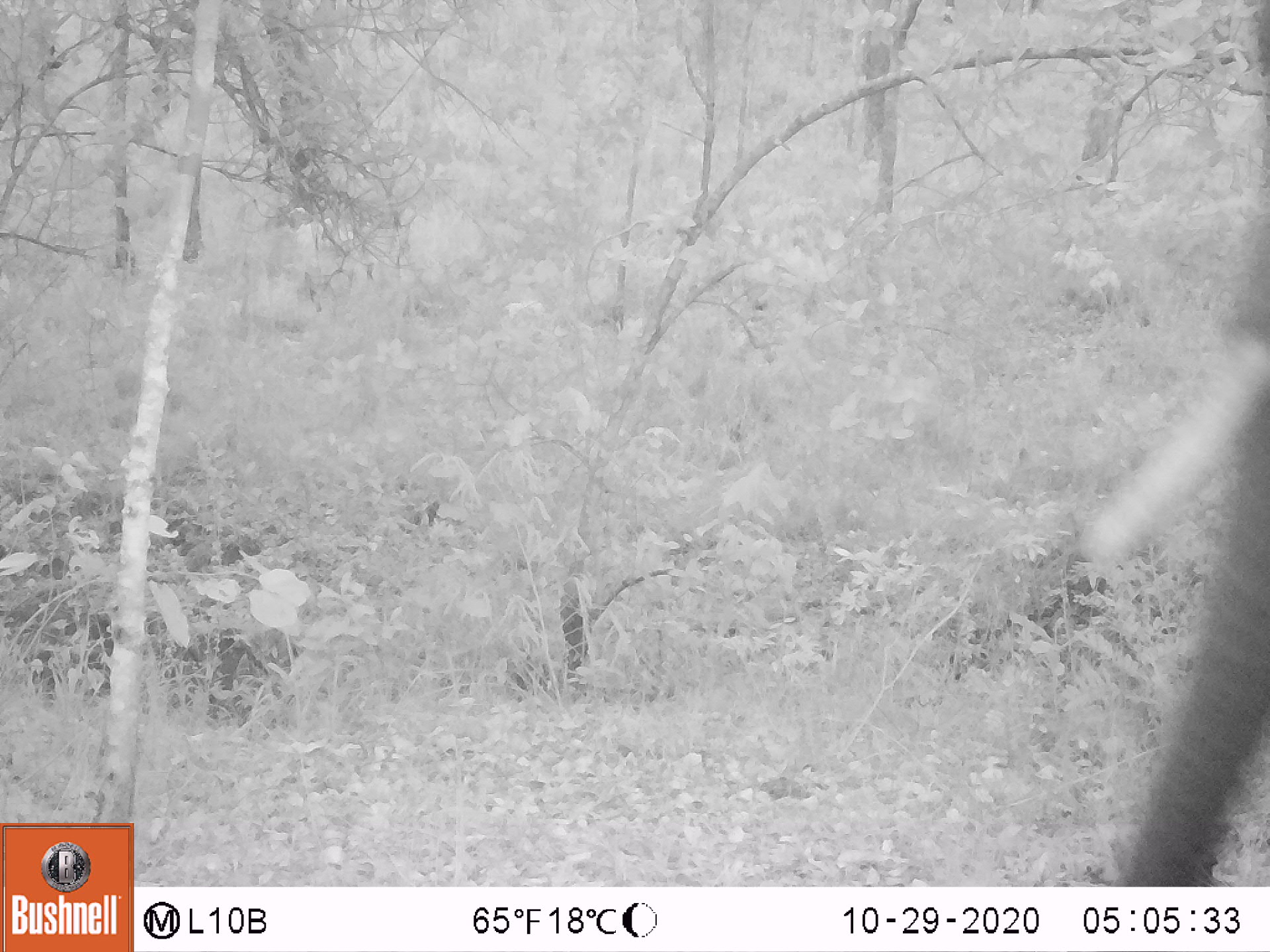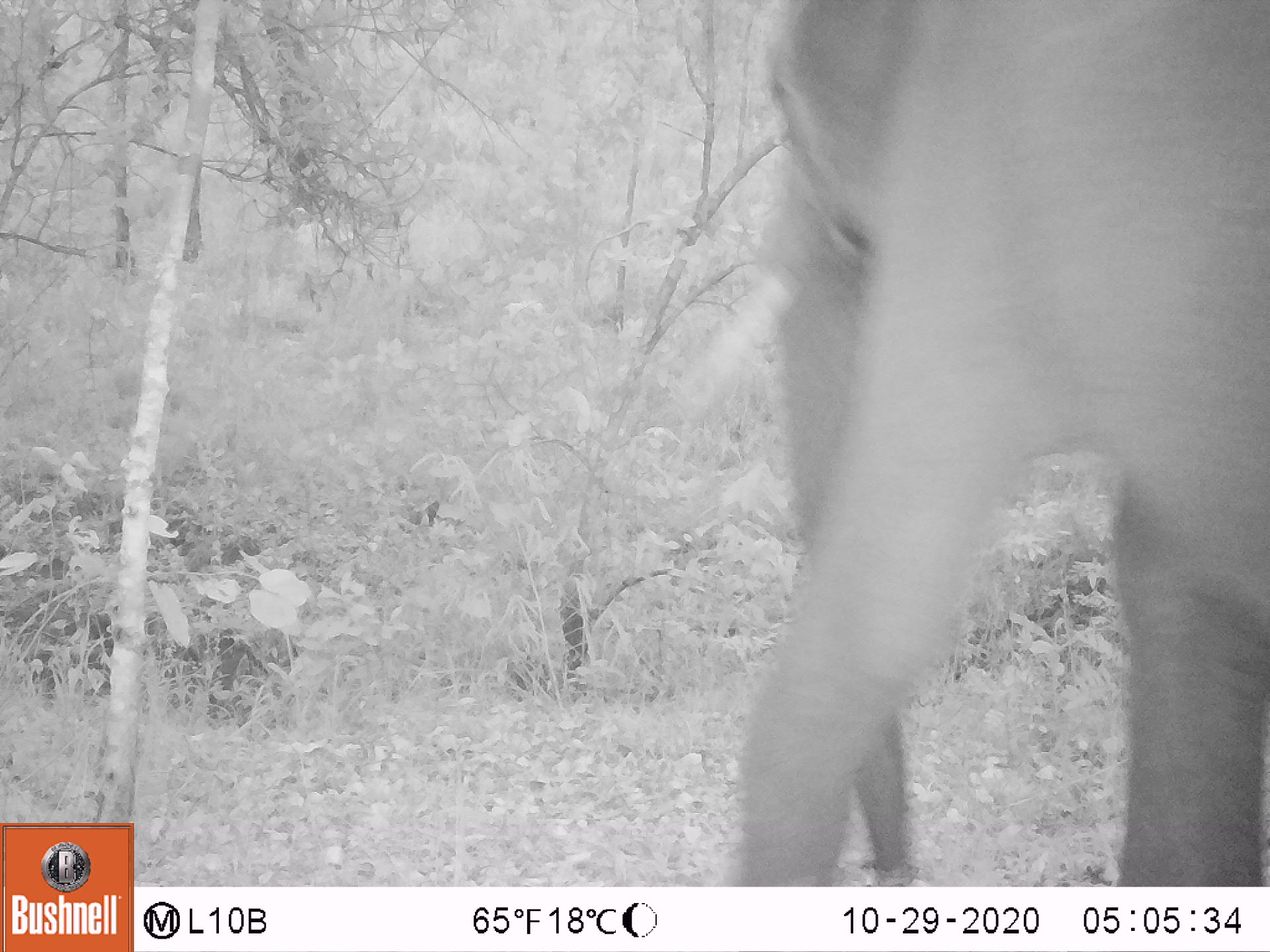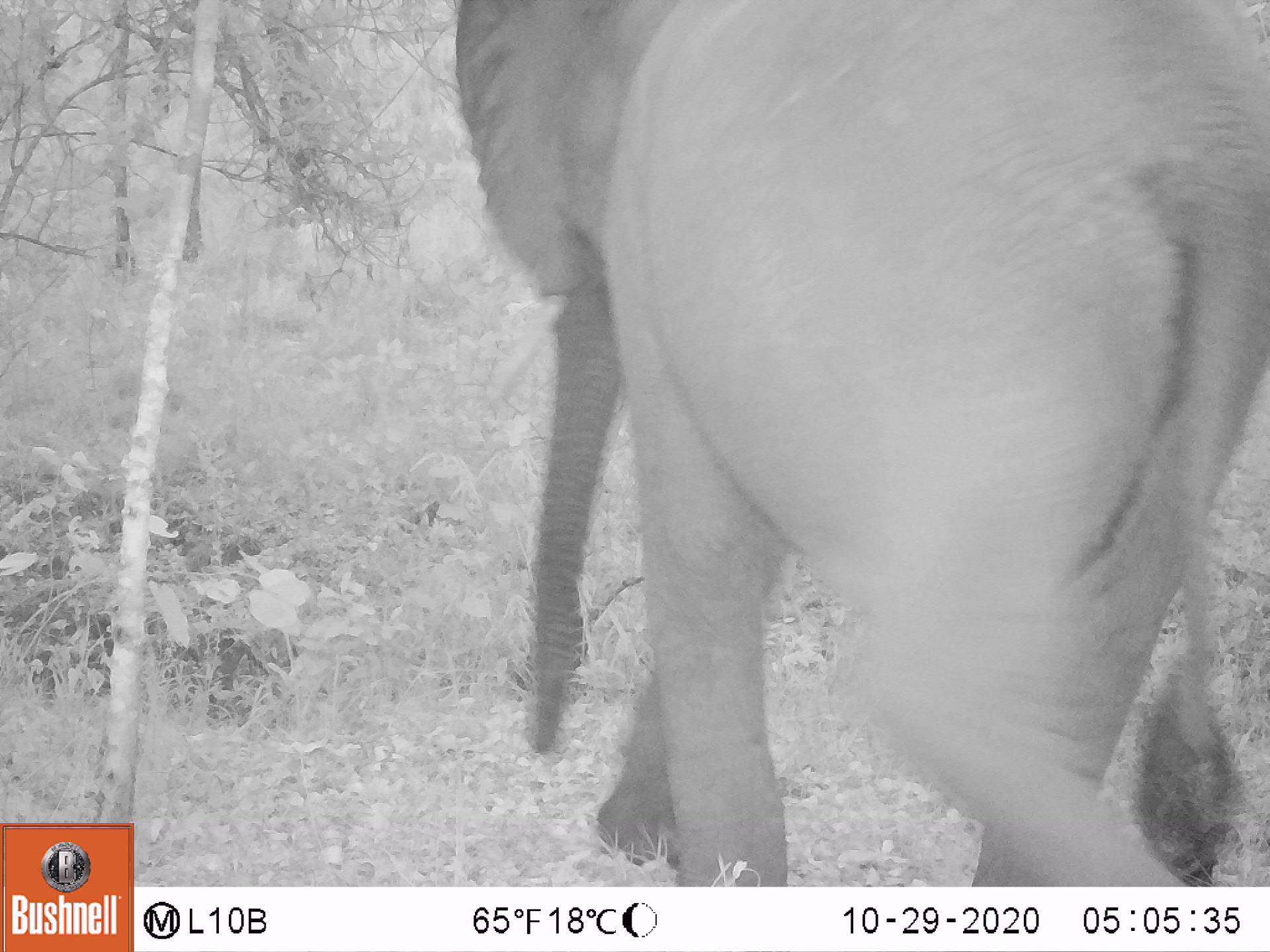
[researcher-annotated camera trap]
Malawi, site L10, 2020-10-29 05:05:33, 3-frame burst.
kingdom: Animalia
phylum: Chordata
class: Mammalia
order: Proboscidea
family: Elephantidae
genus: Loxodonta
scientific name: Loxodonta africana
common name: african savanna elephant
African savanna elephant (Loxodonta africana), count 1.